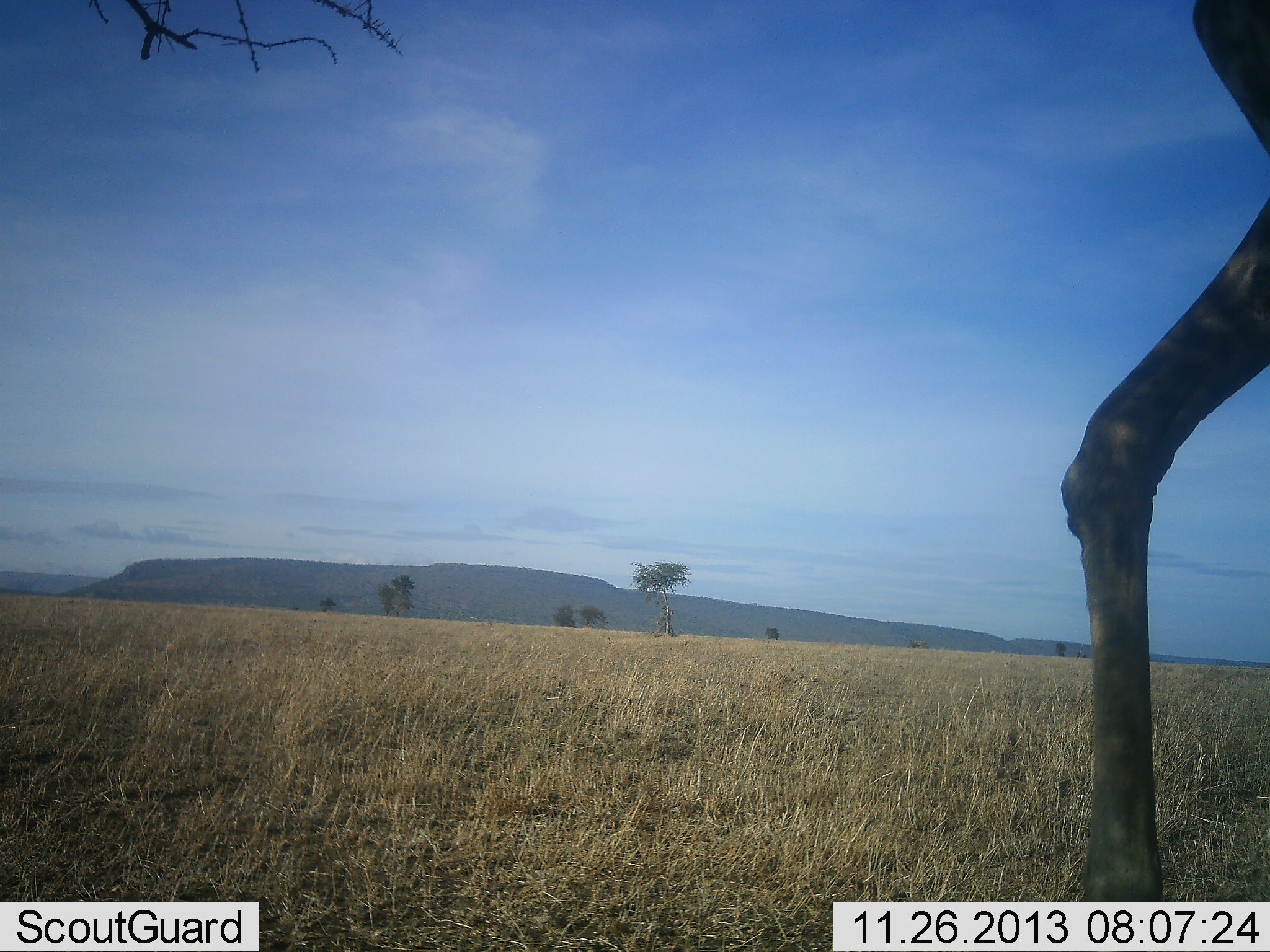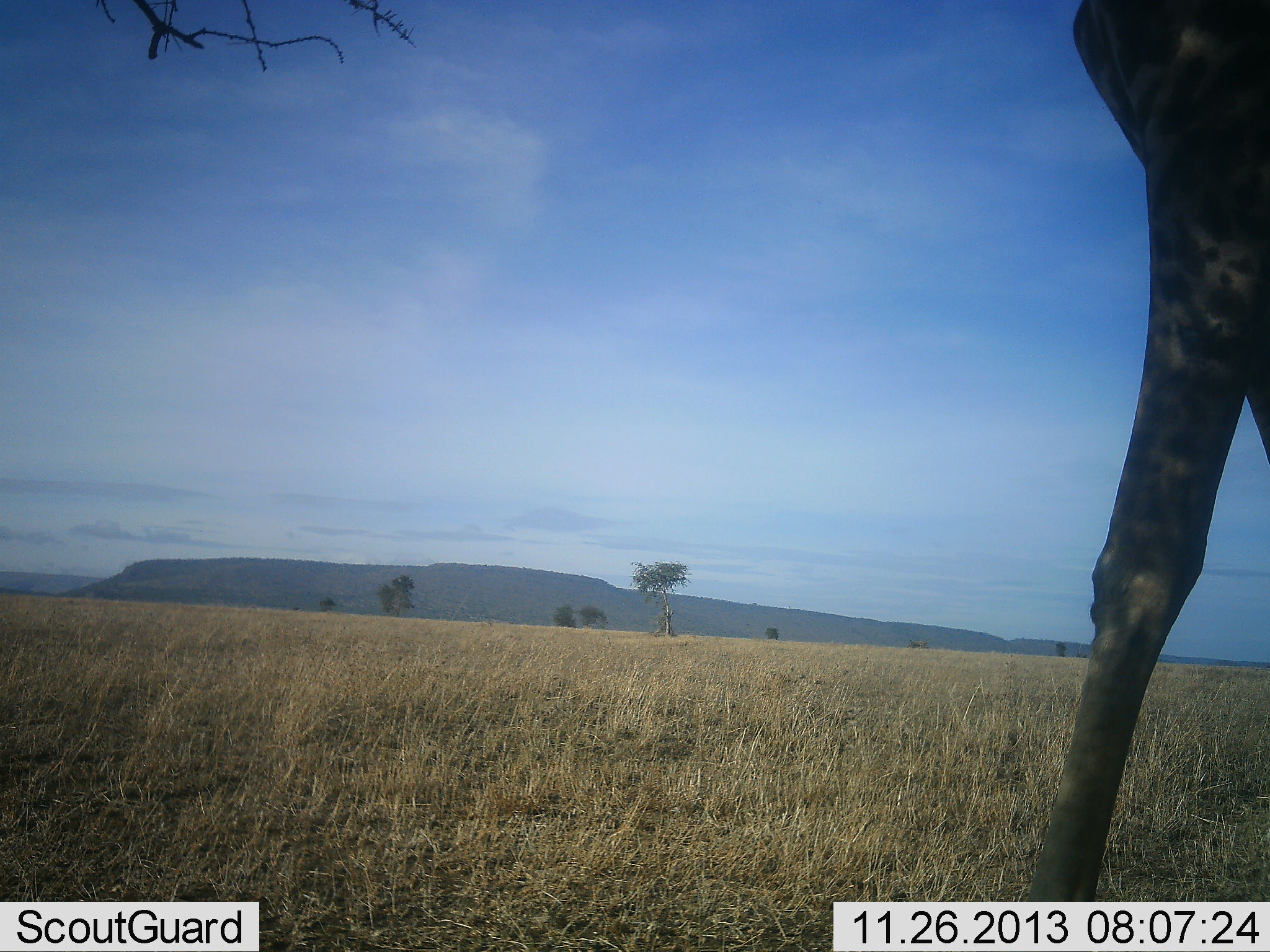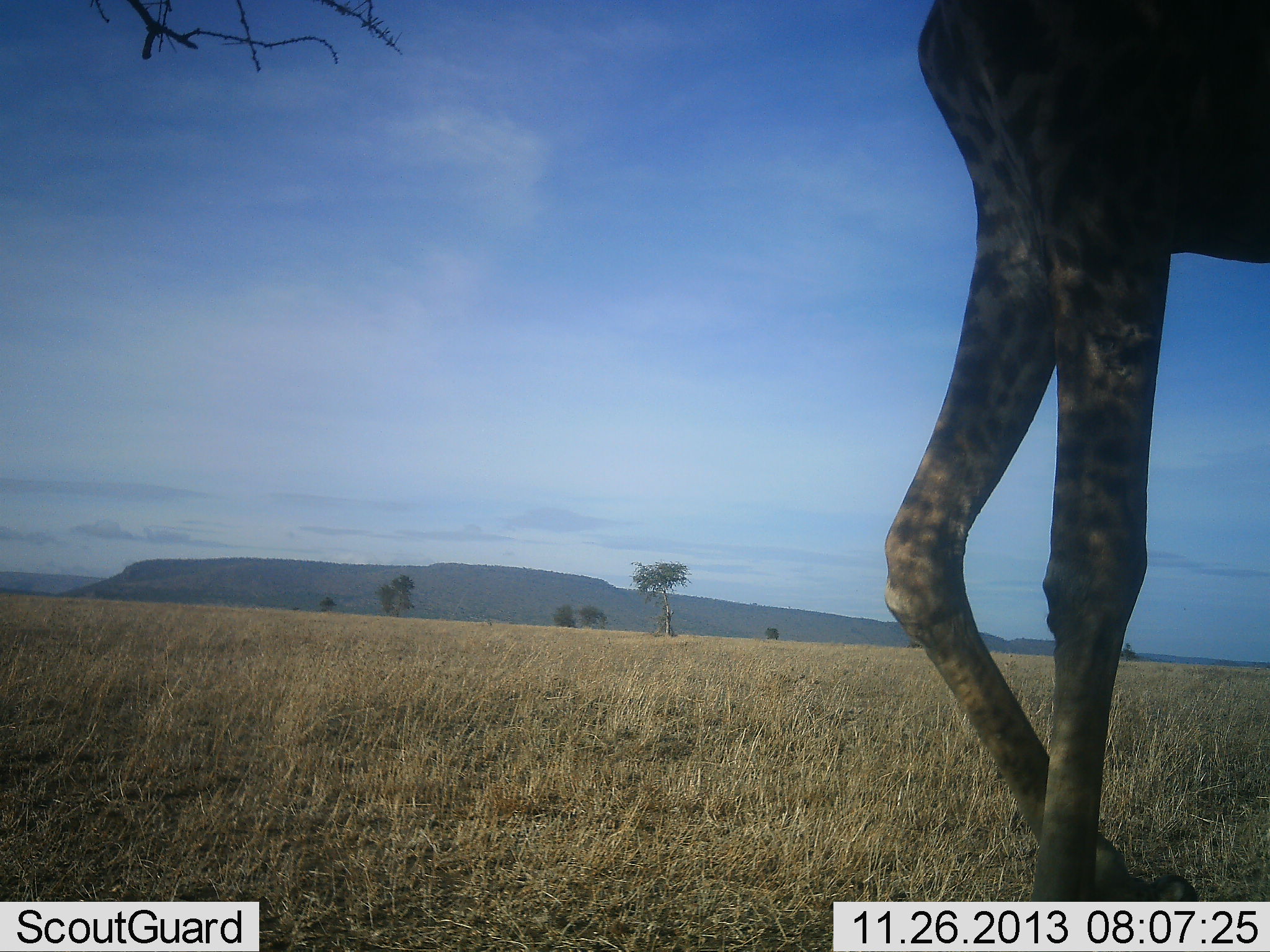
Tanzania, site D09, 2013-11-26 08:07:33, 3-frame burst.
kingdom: Animalia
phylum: Chordata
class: Mammalia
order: Artiodactyla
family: Giraffidae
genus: Giraffa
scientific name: Giraffa camelopardalis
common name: giraffe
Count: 1.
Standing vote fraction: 30%.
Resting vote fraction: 0%.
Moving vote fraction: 72%.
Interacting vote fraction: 0%.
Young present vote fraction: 0%.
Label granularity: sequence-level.